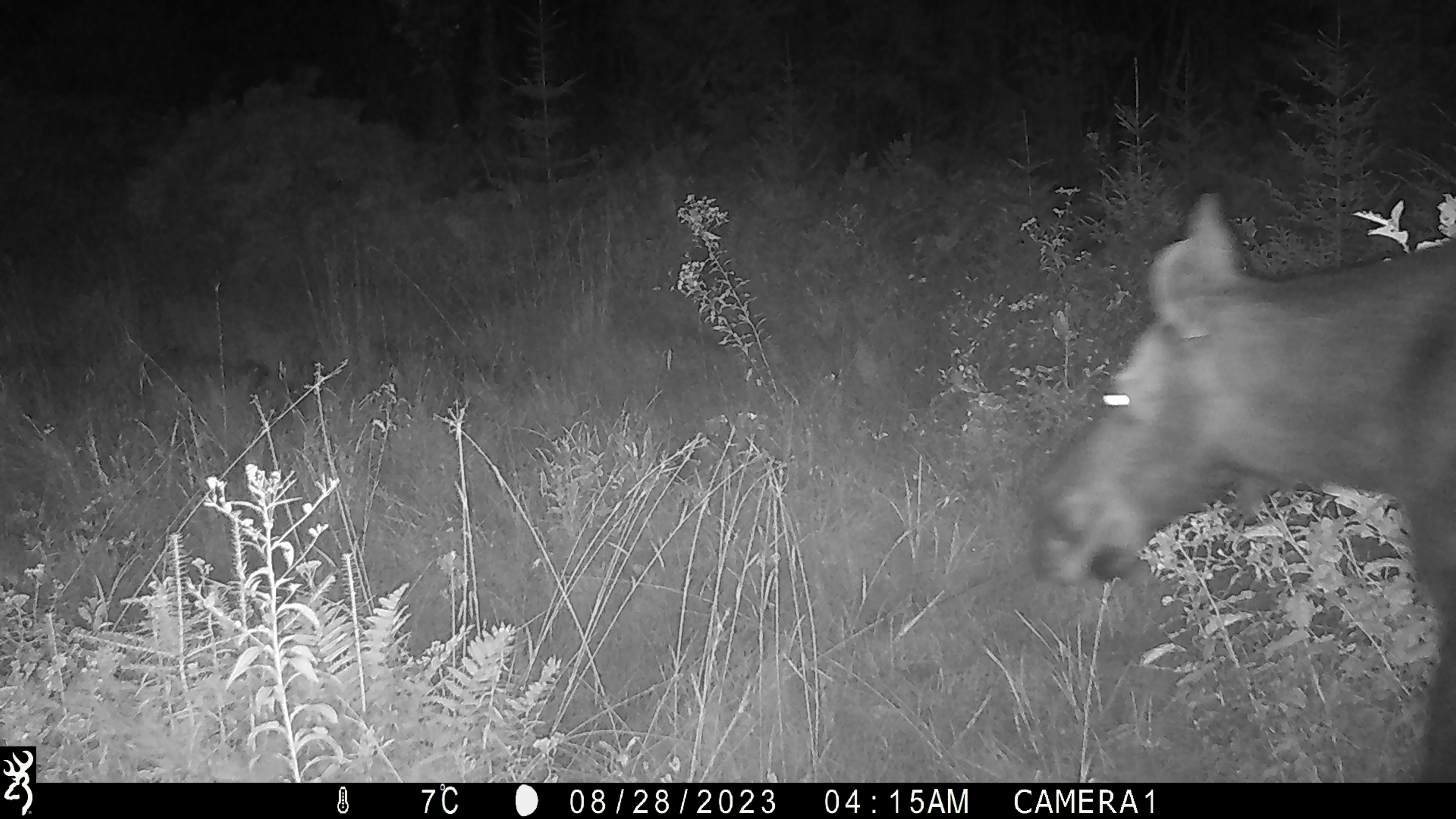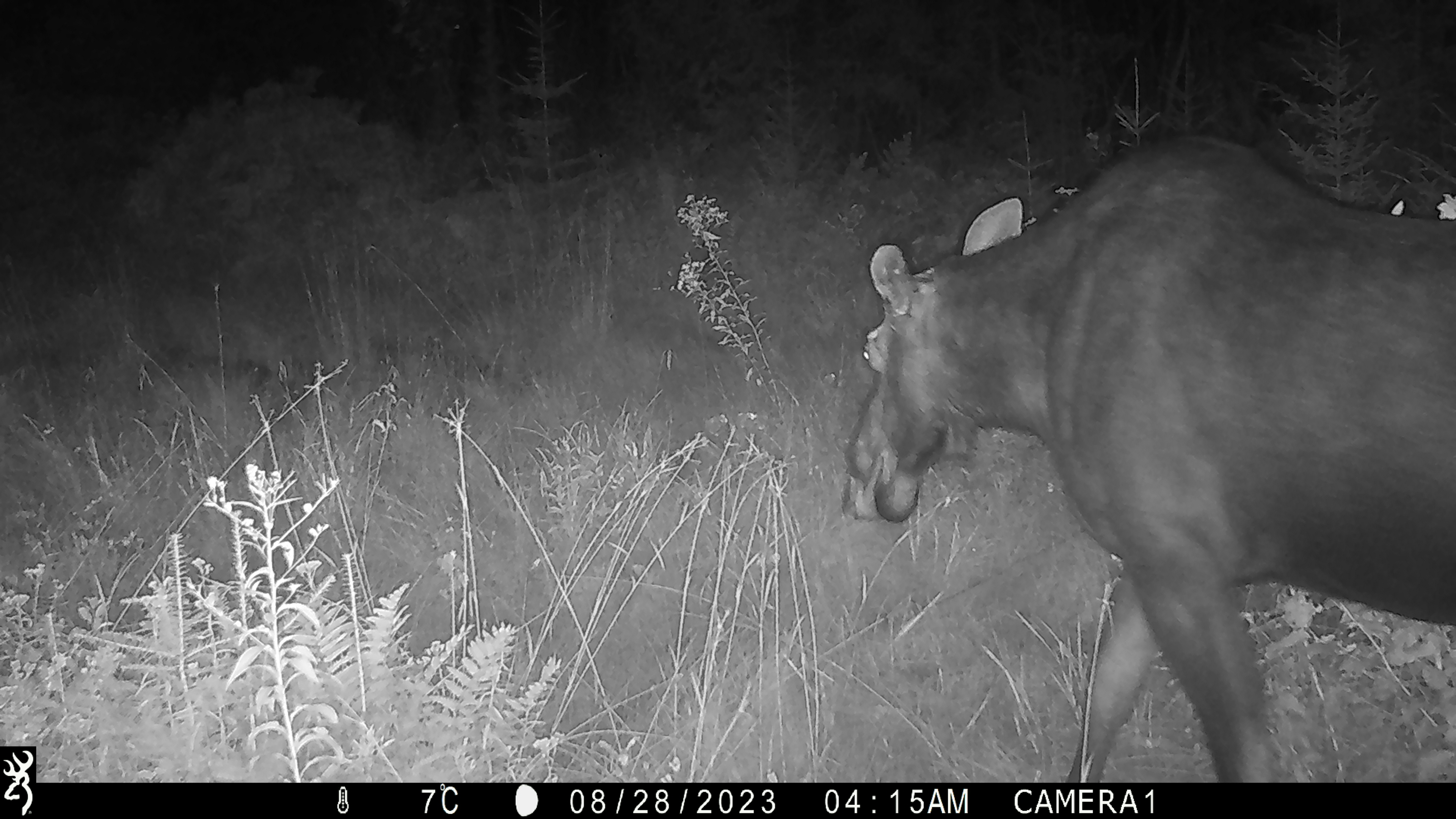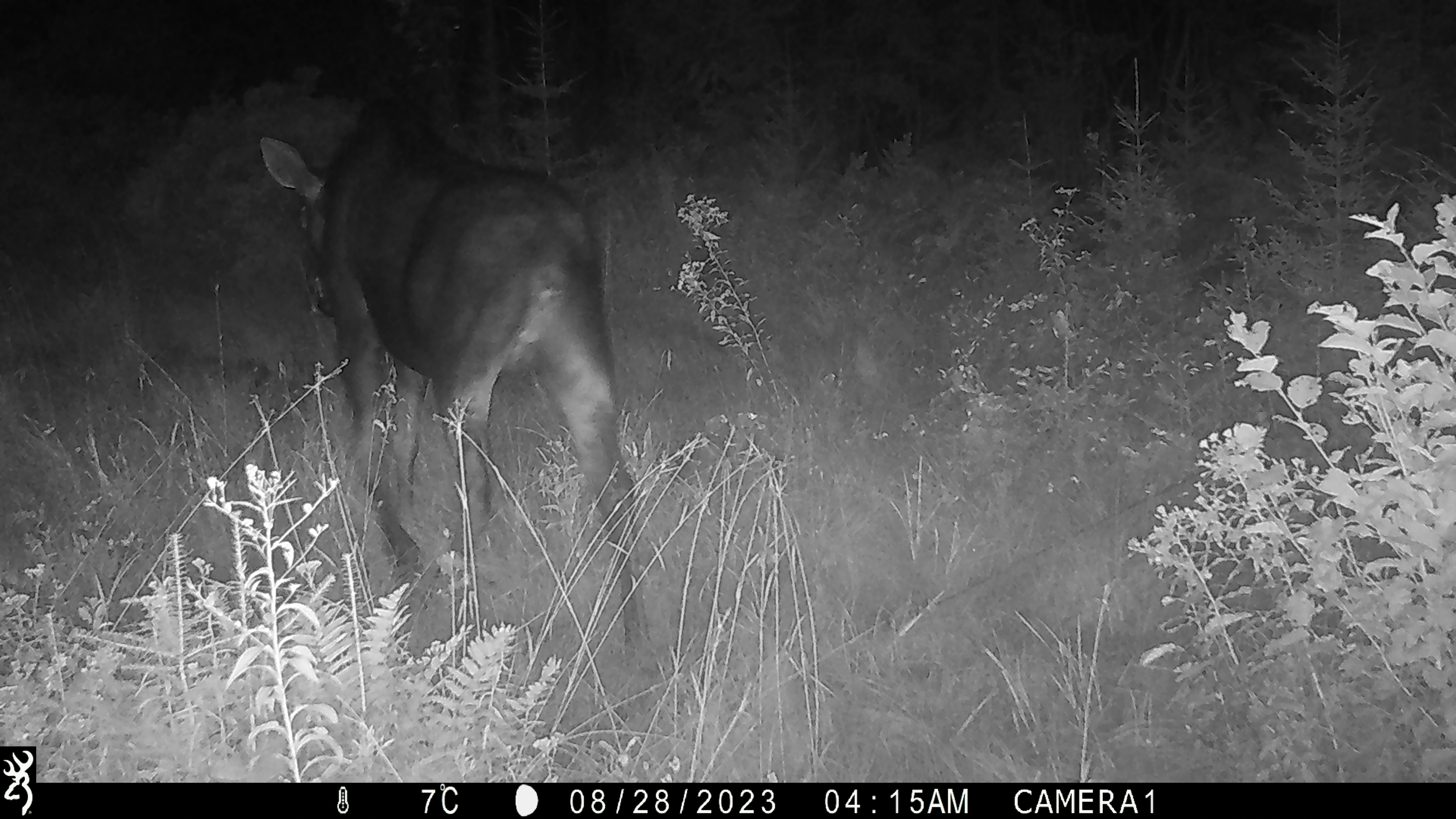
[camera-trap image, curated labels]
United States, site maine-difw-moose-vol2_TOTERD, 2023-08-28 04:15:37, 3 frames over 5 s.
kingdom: Animalia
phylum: Chordata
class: Mammalia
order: Artiodactyla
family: Cervidae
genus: Alces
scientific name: Alces alces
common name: moose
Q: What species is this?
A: Moose (Alces alces).